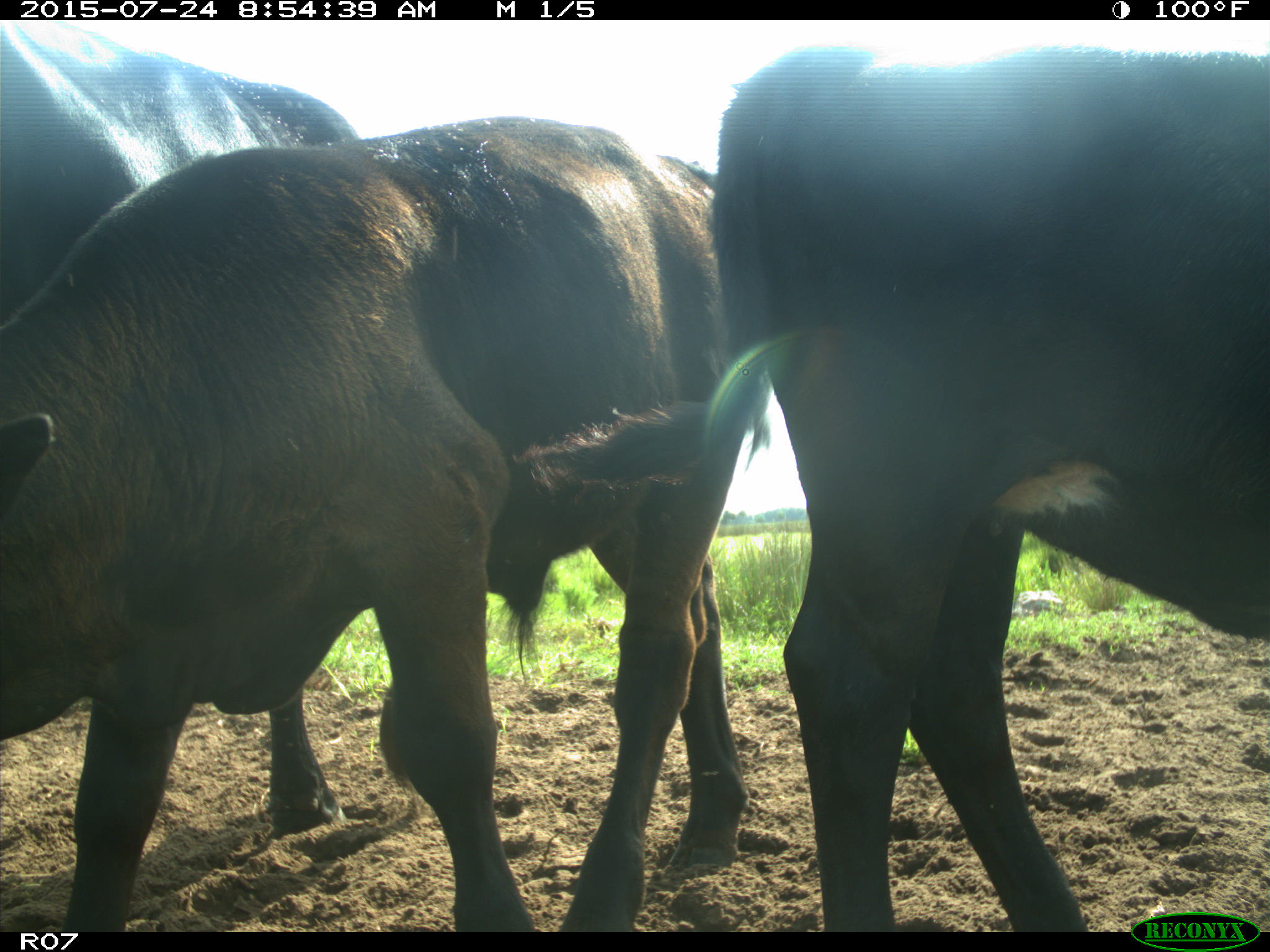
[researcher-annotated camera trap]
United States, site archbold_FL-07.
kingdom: Animalia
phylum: Chordata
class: Mammalia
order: Artiodactyla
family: Bovidae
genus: Bos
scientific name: Bos taurus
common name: domestic cow